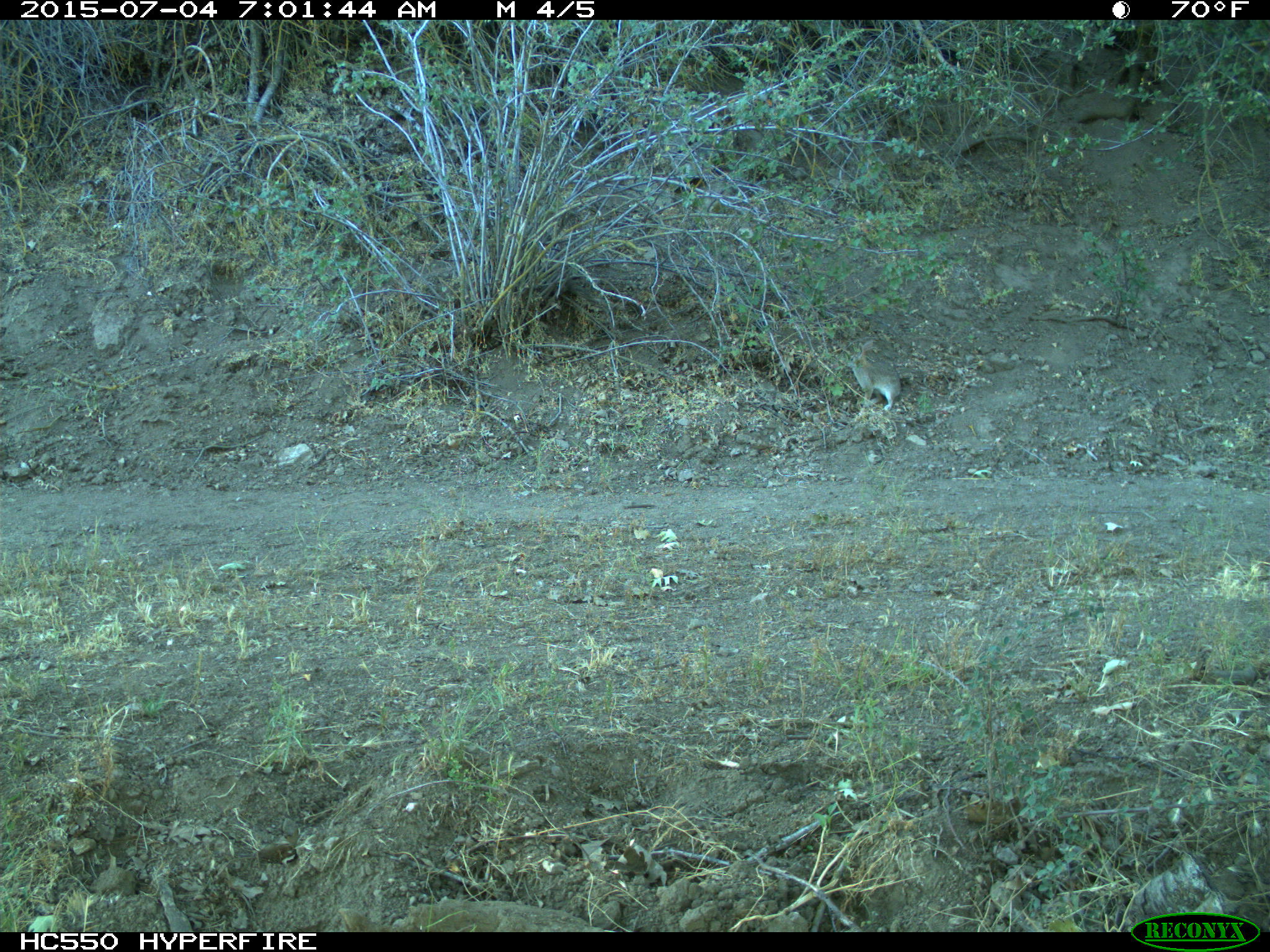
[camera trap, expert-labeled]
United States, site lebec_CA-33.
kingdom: Animalia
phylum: Chordata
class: Mammalia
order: Lagomorpha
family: Leporidae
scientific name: Leporidae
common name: rabbits and hares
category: unidentified rabbit